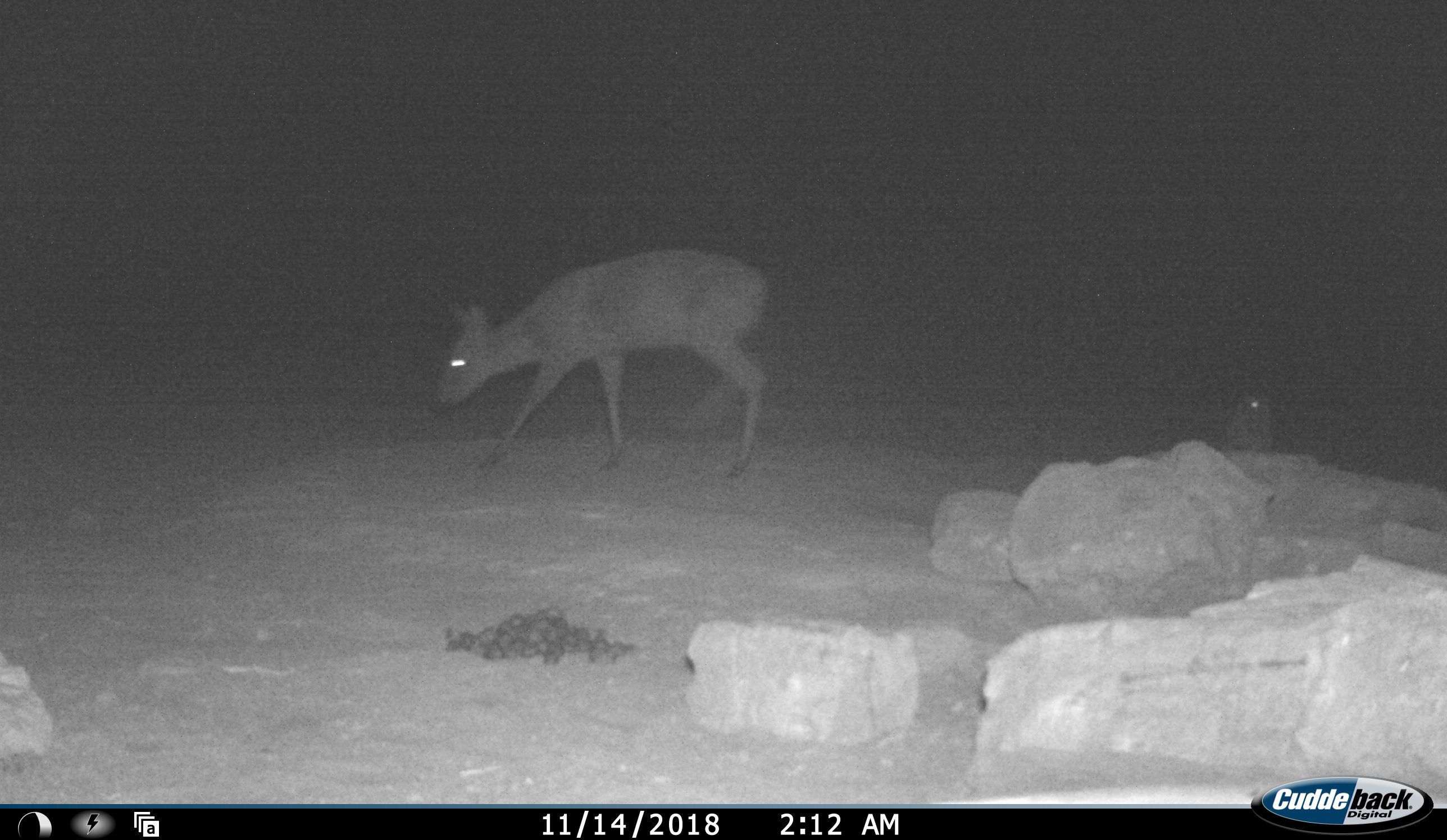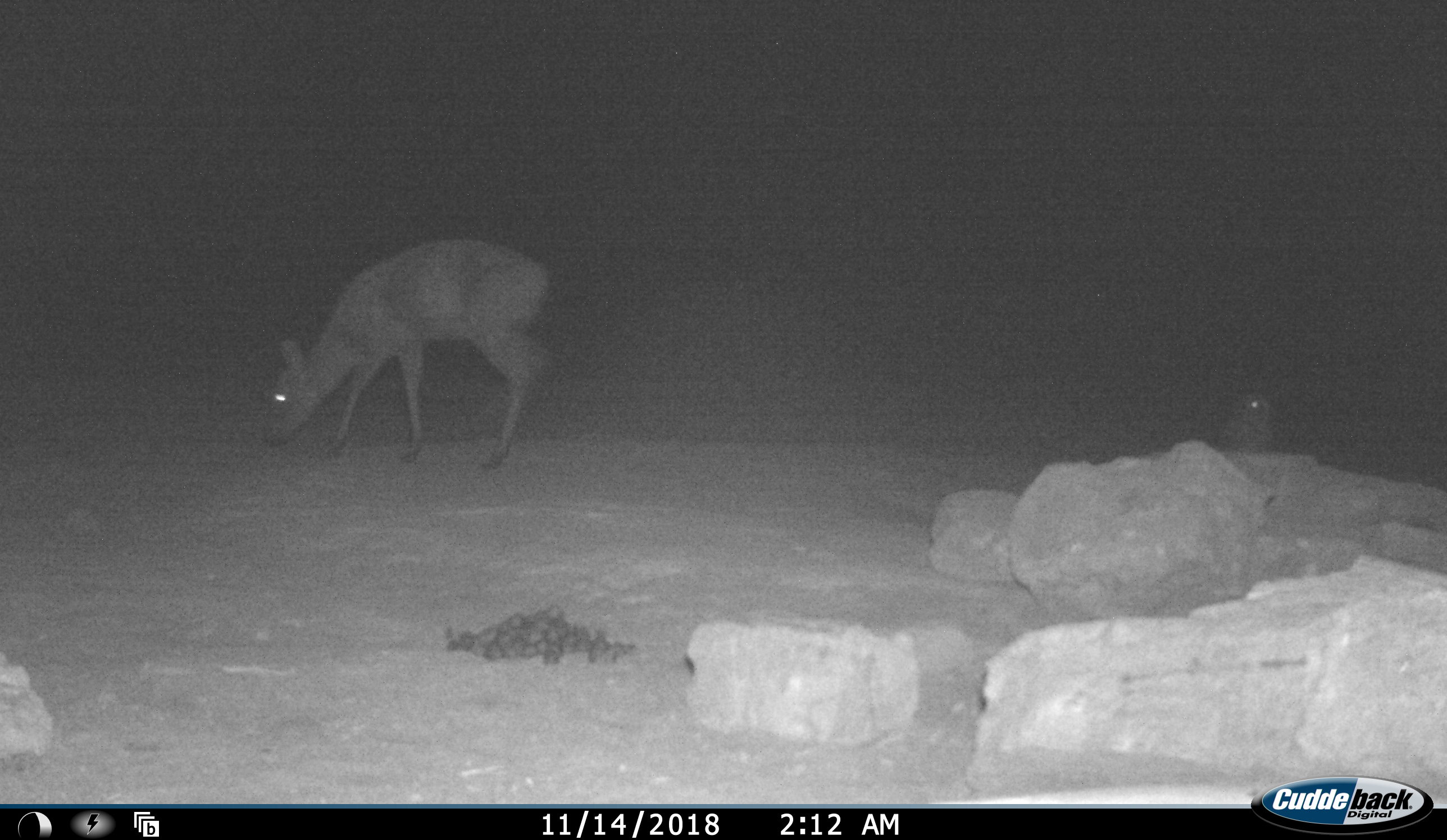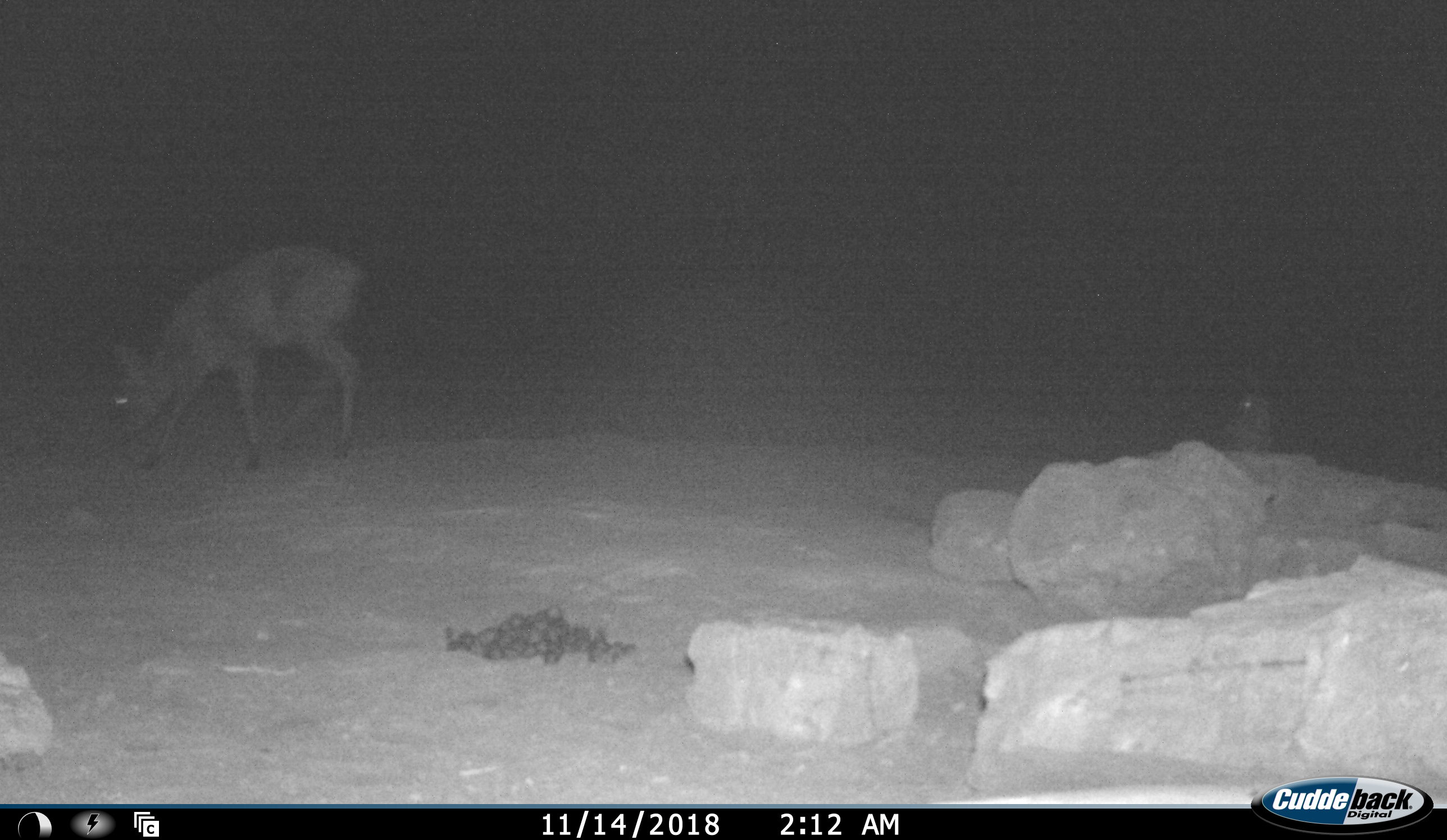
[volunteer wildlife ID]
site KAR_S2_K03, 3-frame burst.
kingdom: Animalia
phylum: Chordata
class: Mammalia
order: Artiodactyla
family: Bovidae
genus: Sylvicapra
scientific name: Sylvicapra grimmia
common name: common duiker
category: duikercommongrey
Duikercommongrey (common duiker) (Sylvicapra grimmia), count 1. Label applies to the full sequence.